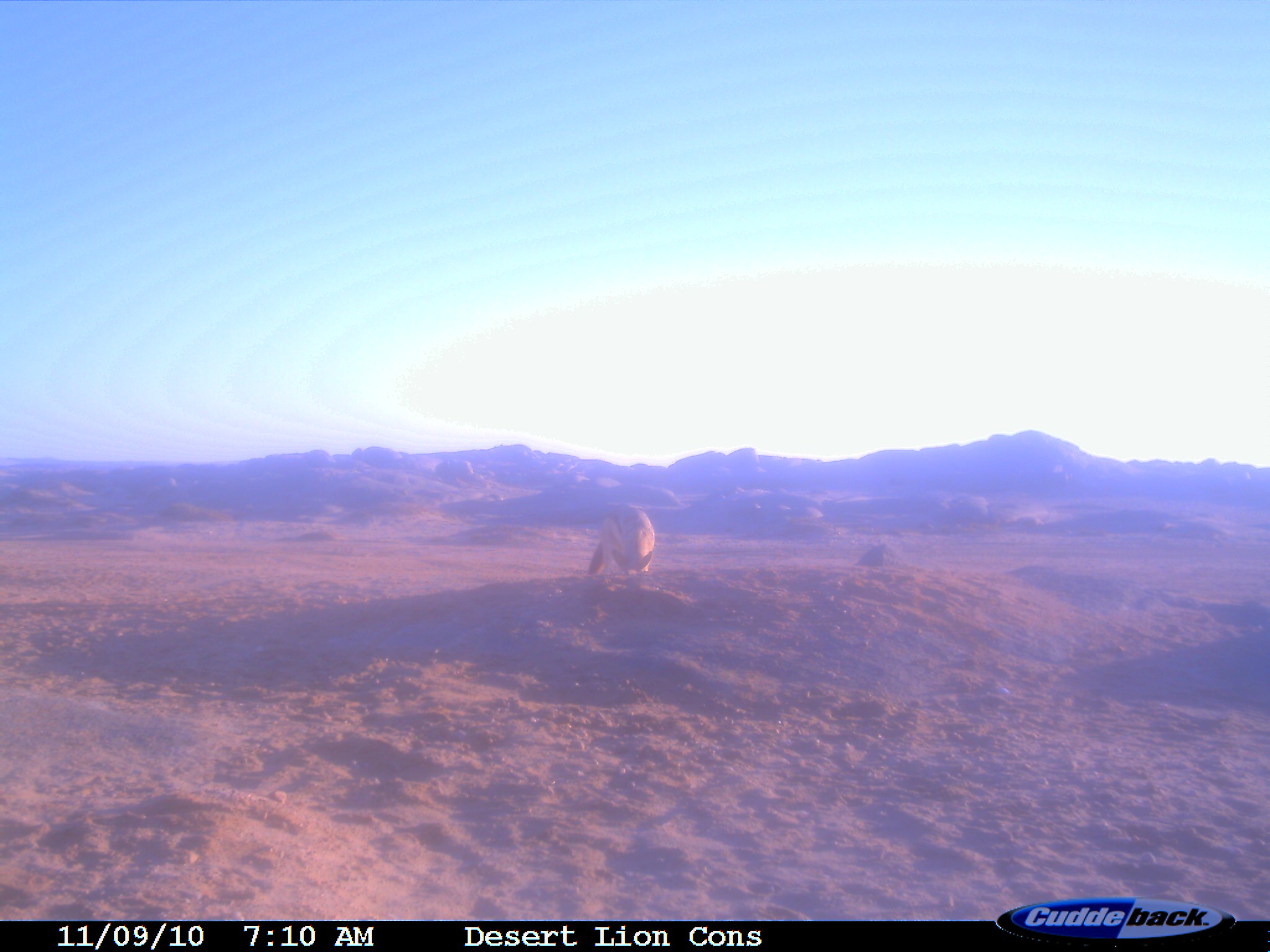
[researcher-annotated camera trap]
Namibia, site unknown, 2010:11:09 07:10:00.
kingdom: Animalia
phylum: Chordata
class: Mammalia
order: Carnivora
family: Canidae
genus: Lupulella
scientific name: Lupulella mesomelas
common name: black-backed jackal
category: canis mesomelas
Canis mesomelas (black-backed jackal) (Lupulella mesomelas).